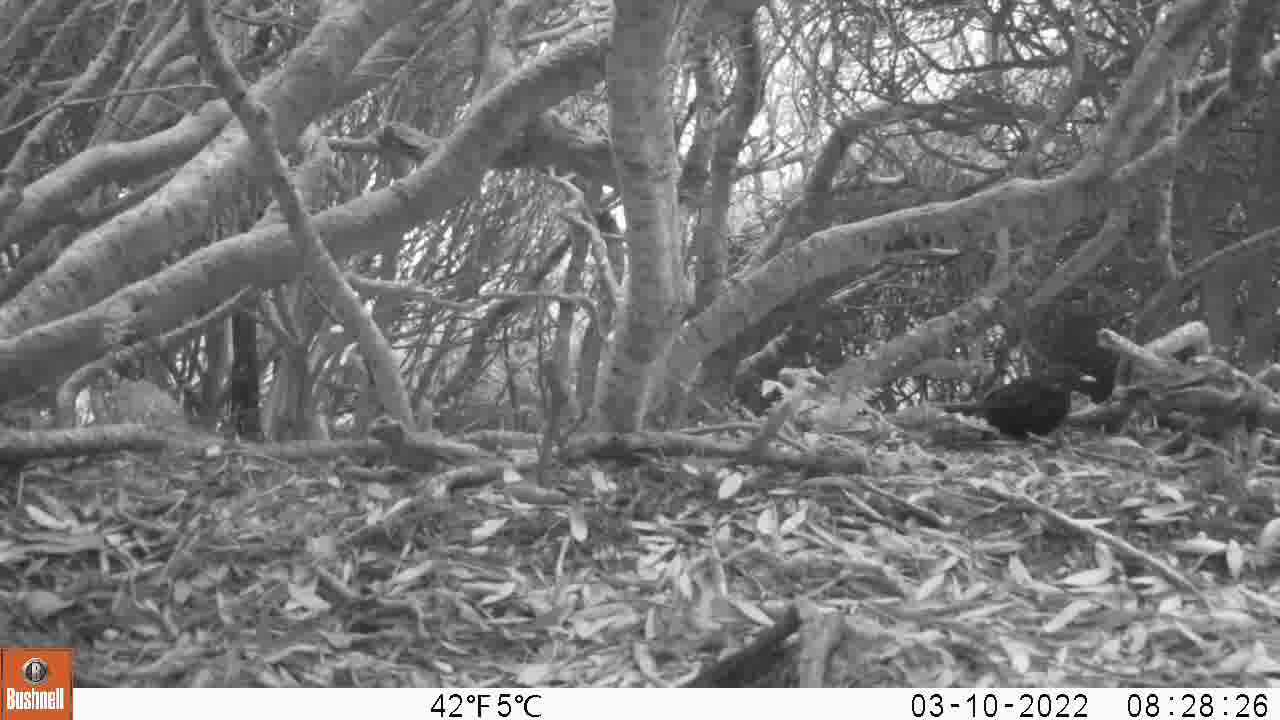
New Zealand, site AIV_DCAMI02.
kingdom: Animalia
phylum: Chordata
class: Aves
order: Passeriformes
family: Turdidae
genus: Turdus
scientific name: Turdus merula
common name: eurasian blackbird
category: blackbird